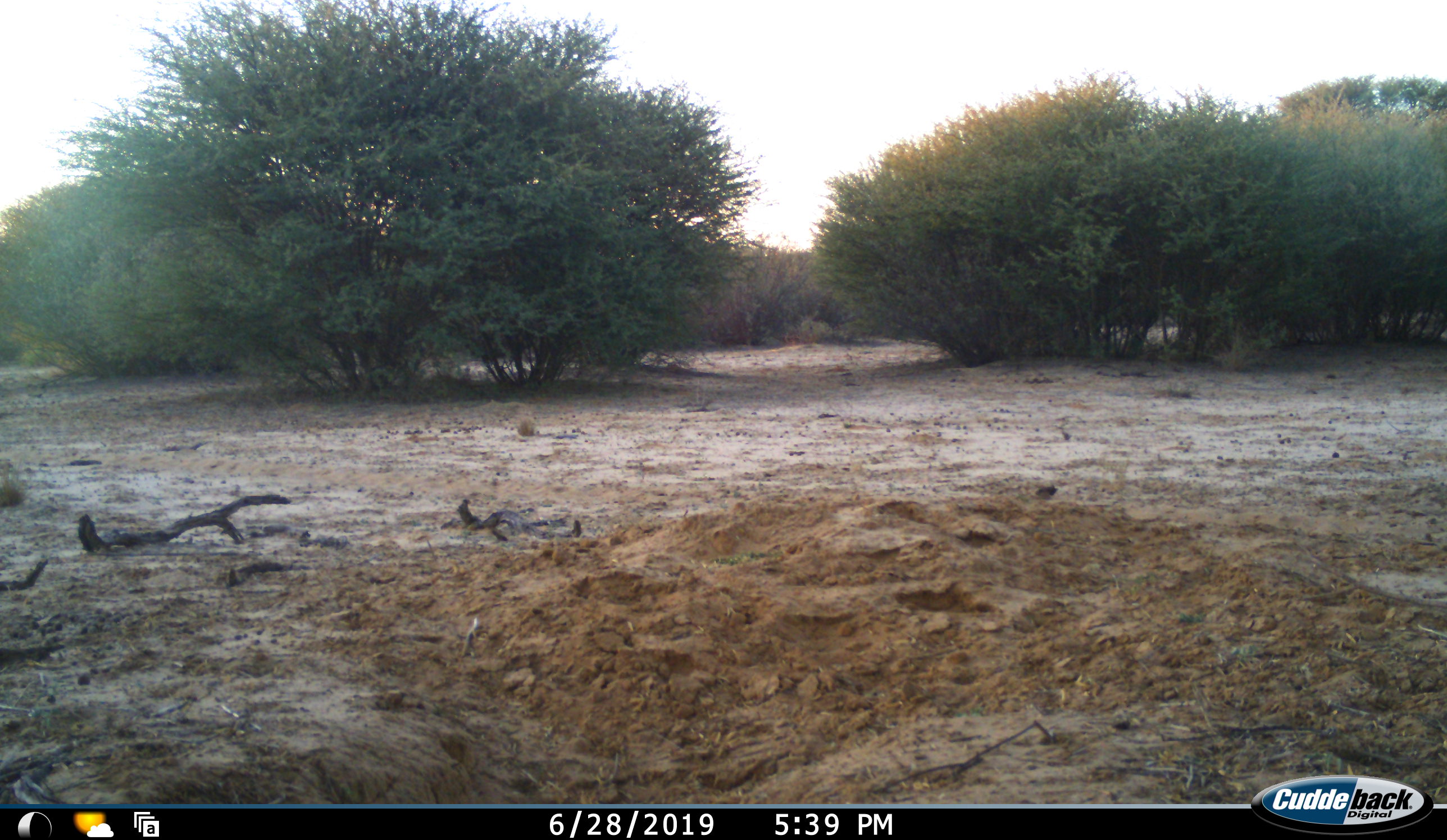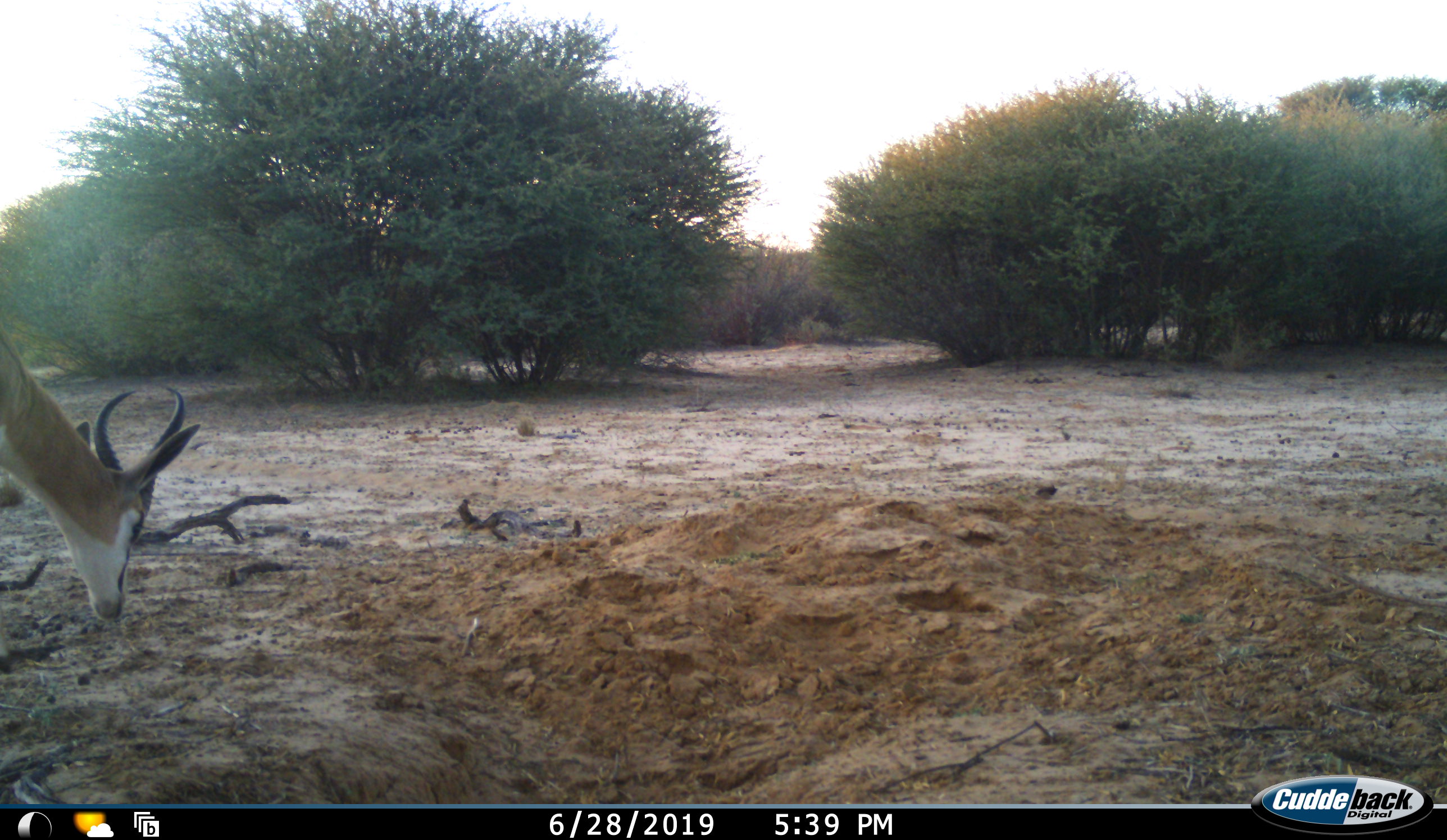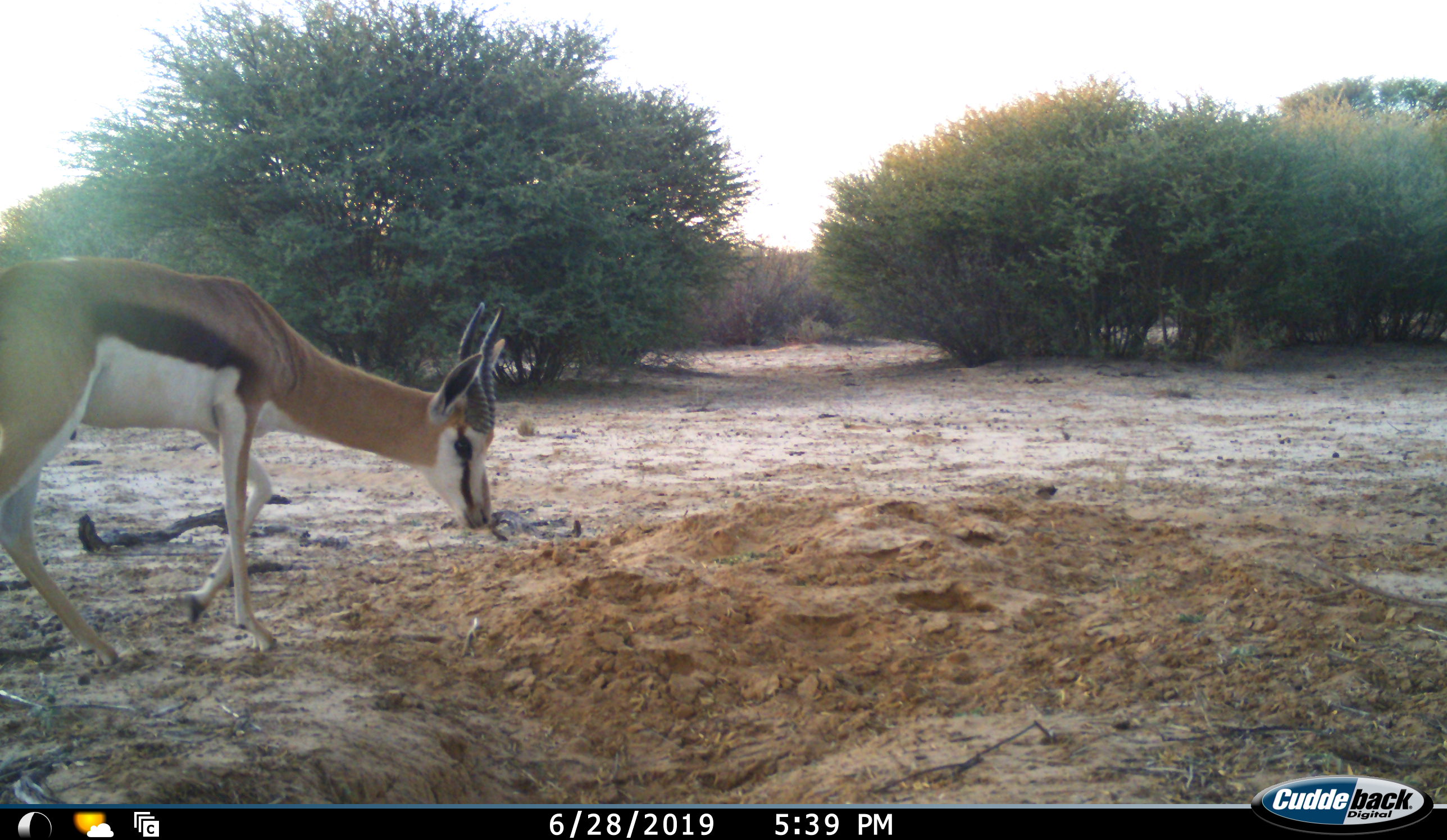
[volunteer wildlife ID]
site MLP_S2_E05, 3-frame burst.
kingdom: Animalia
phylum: Chordata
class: Mammalia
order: Artiodactyla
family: Bovidae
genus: Antidorcas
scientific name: Antidorcas marsupialis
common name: springbok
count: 1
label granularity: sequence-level